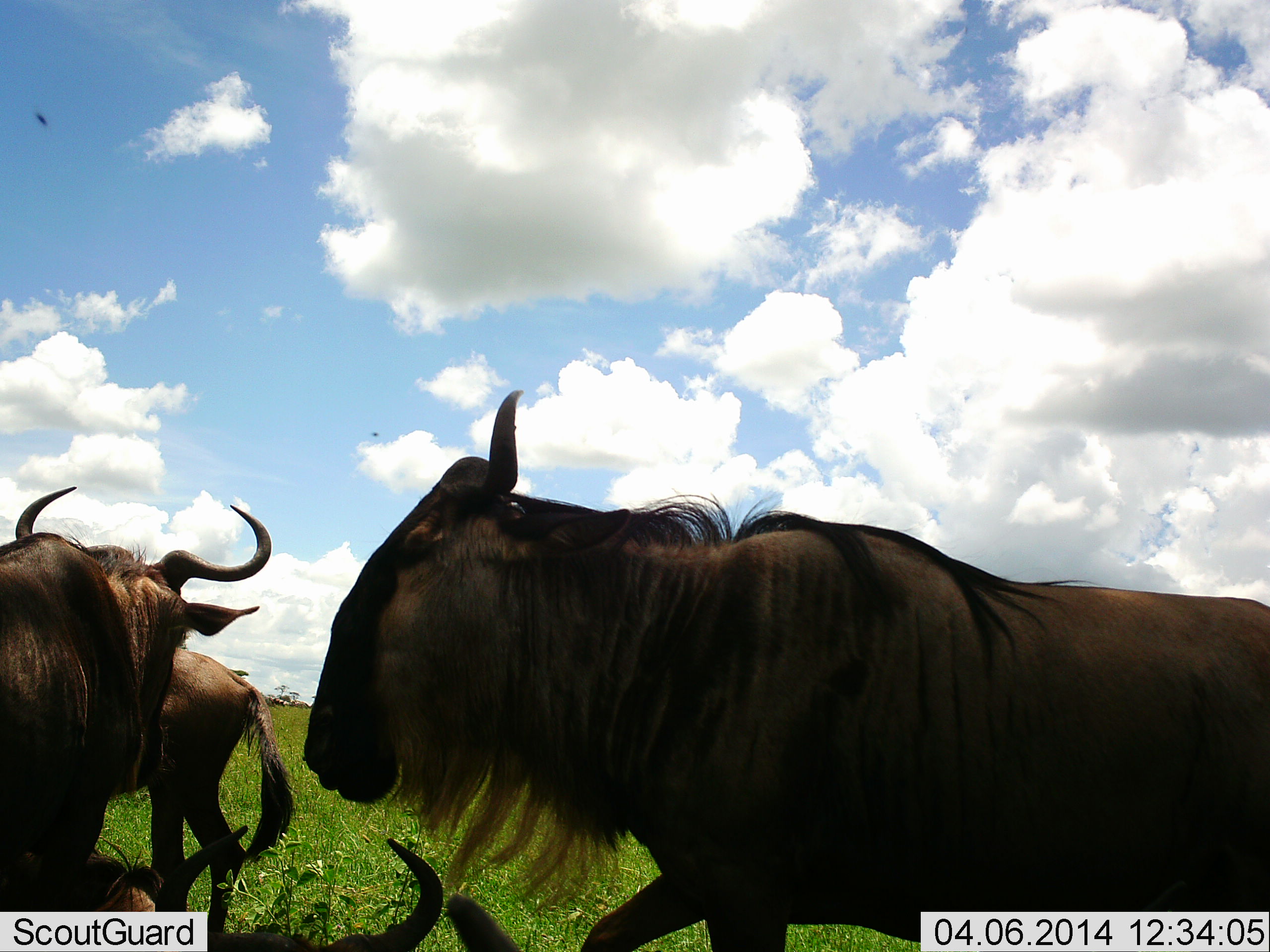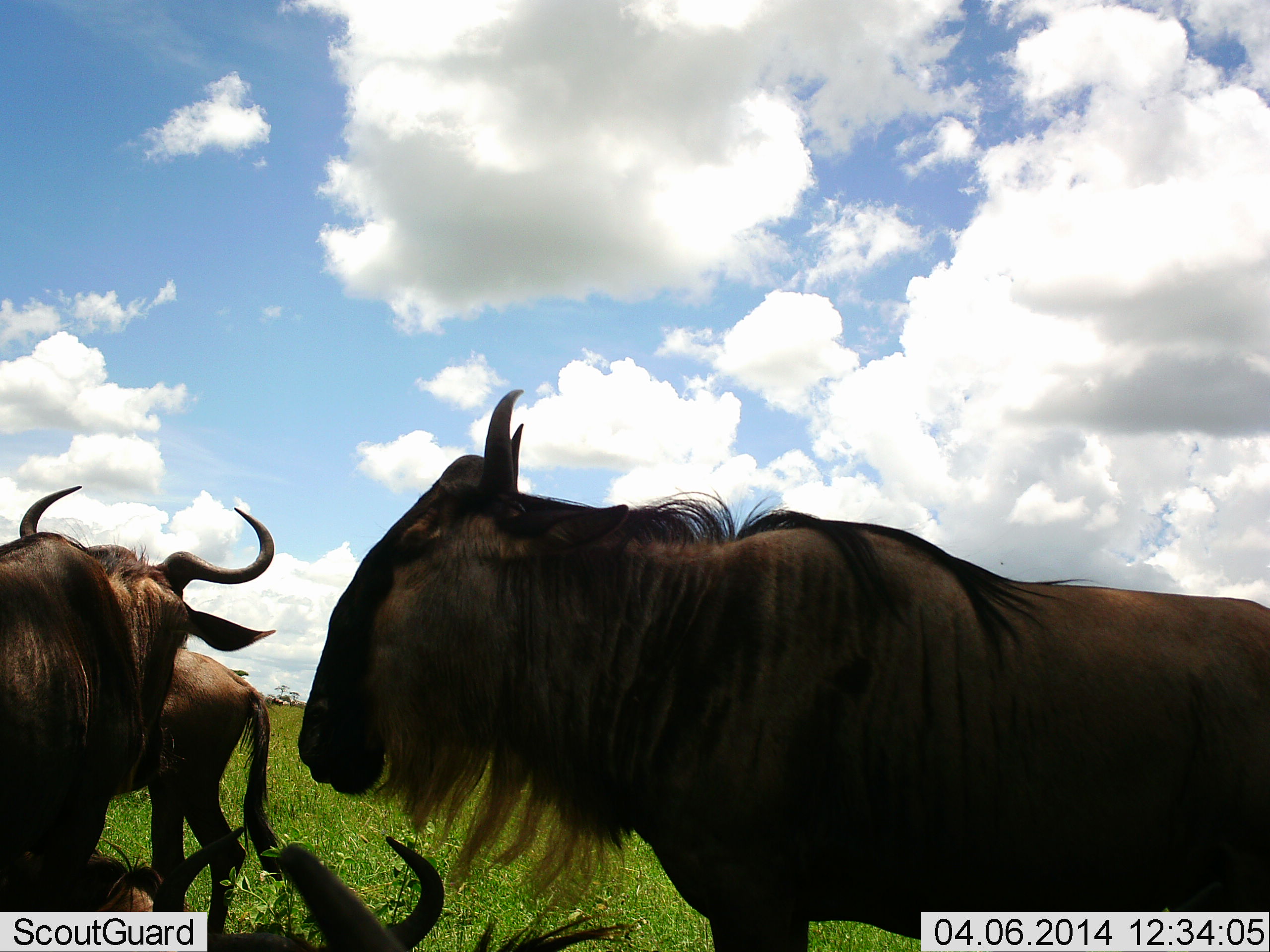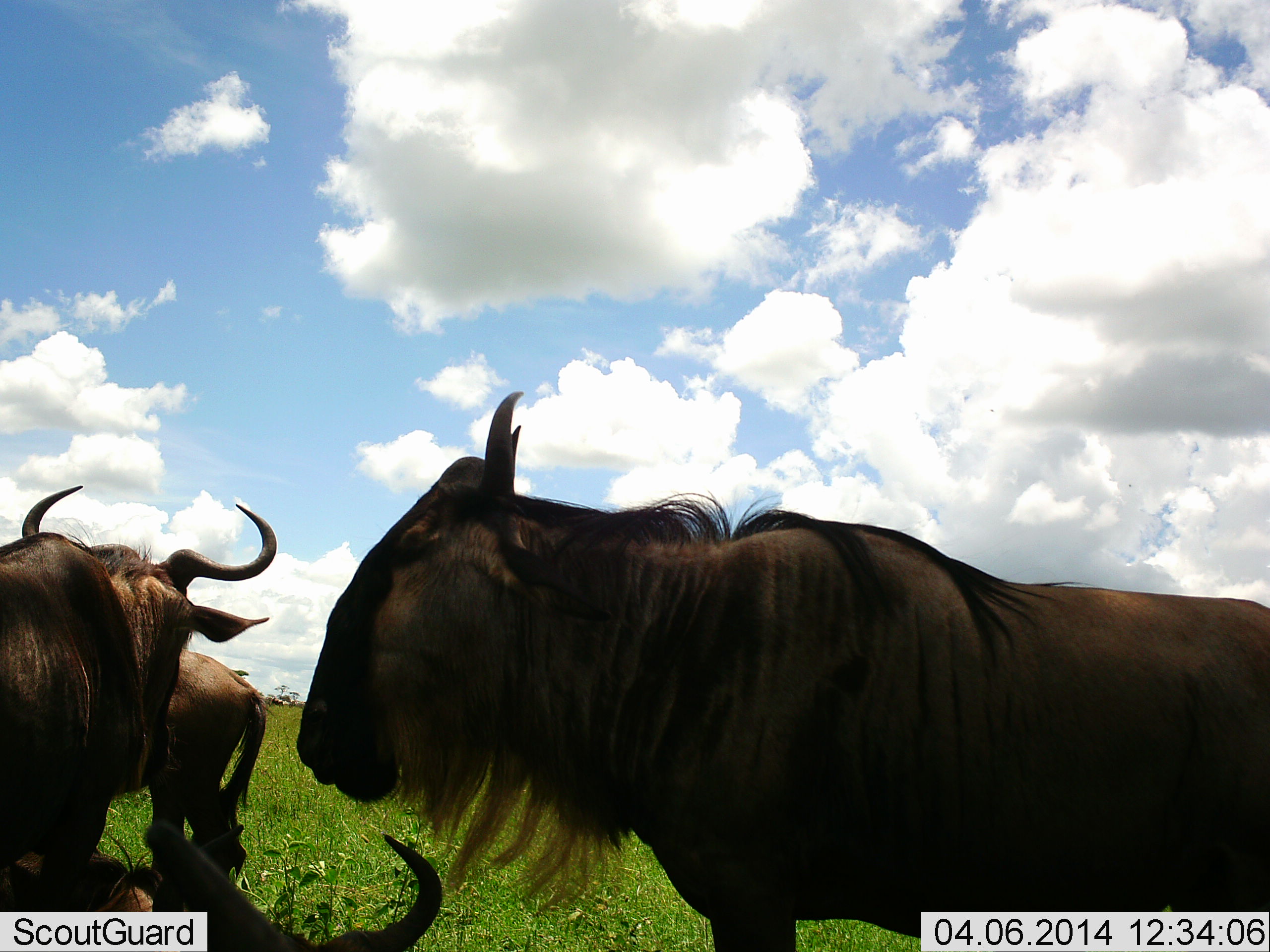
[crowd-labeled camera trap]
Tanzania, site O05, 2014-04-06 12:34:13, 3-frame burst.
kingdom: Animalia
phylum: Chordata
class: Mammalia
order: Artiodactyla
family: Bovidae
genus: Connochaetes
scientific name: Connochaetes taurinus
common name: blue wildebeest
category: wildebeest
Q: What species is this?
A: Wildebeest (blue wildebeest) (Connochaetes taurinus).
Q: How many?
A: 4.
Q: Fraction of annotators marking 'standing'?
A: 50%.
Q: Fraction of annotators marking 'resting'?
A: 70%.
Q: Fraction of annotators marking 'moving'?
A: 10%.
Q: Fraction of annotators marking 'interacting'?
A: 0%.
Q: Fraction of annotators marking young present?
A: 0%.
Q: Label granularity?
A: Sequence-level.